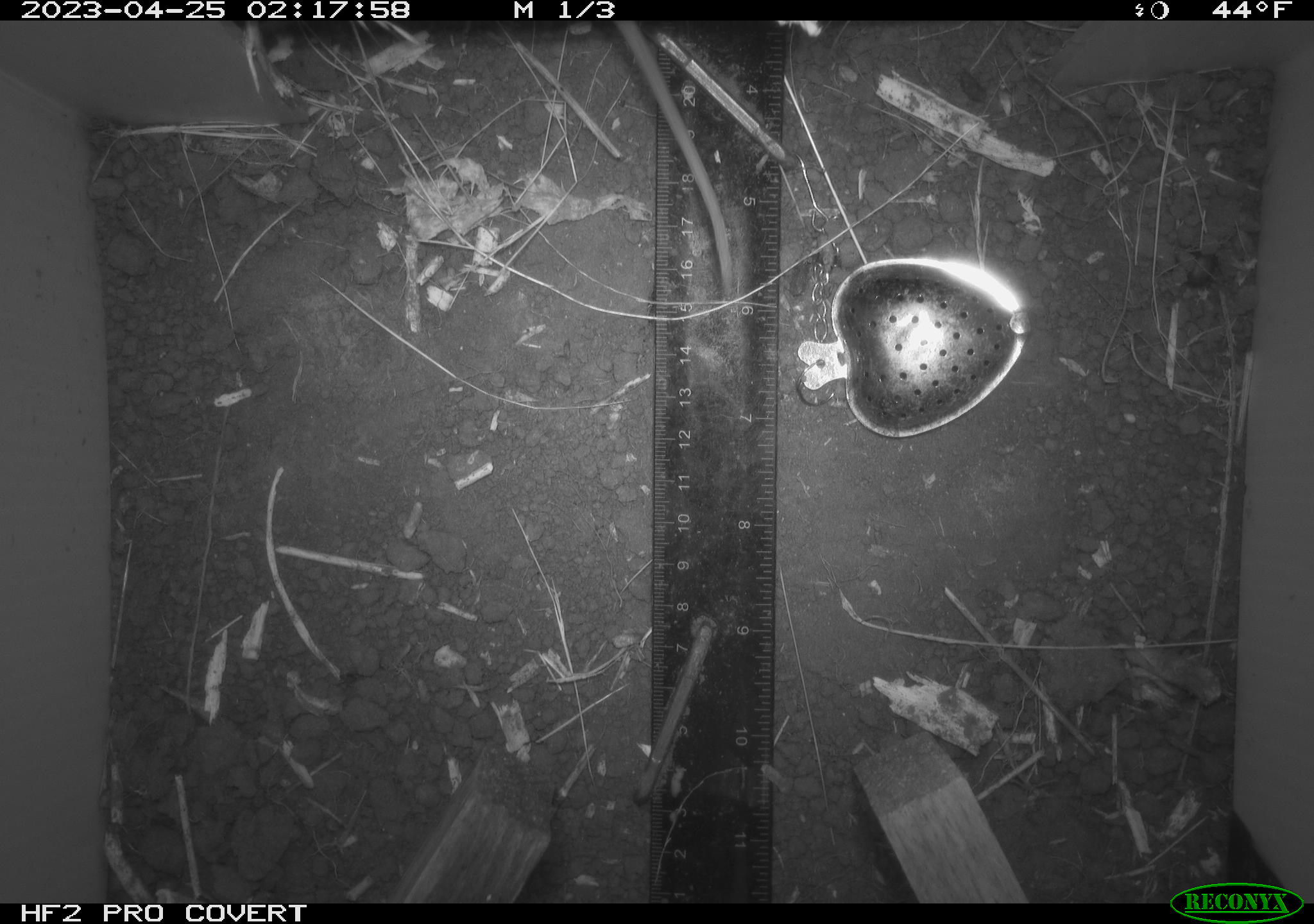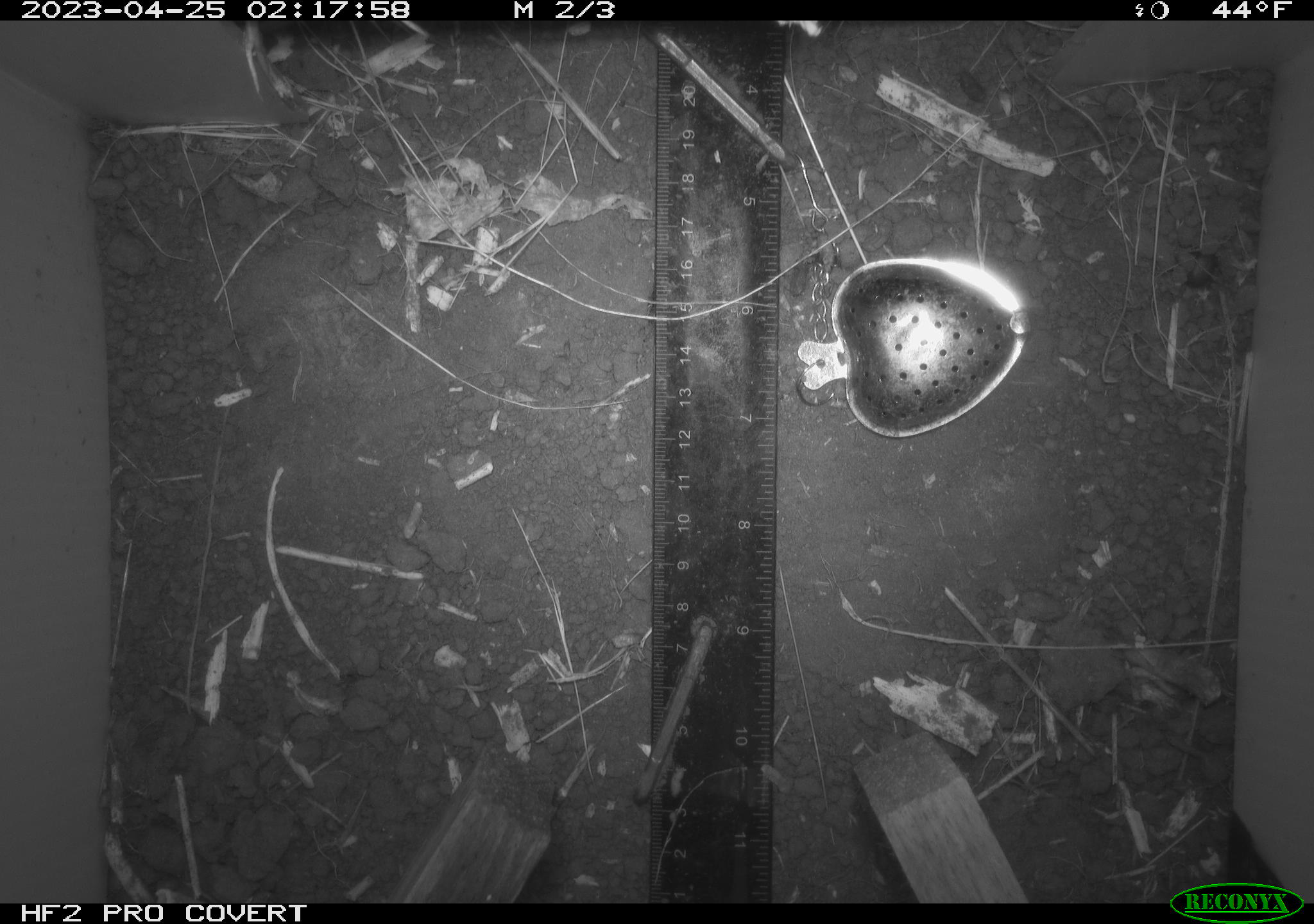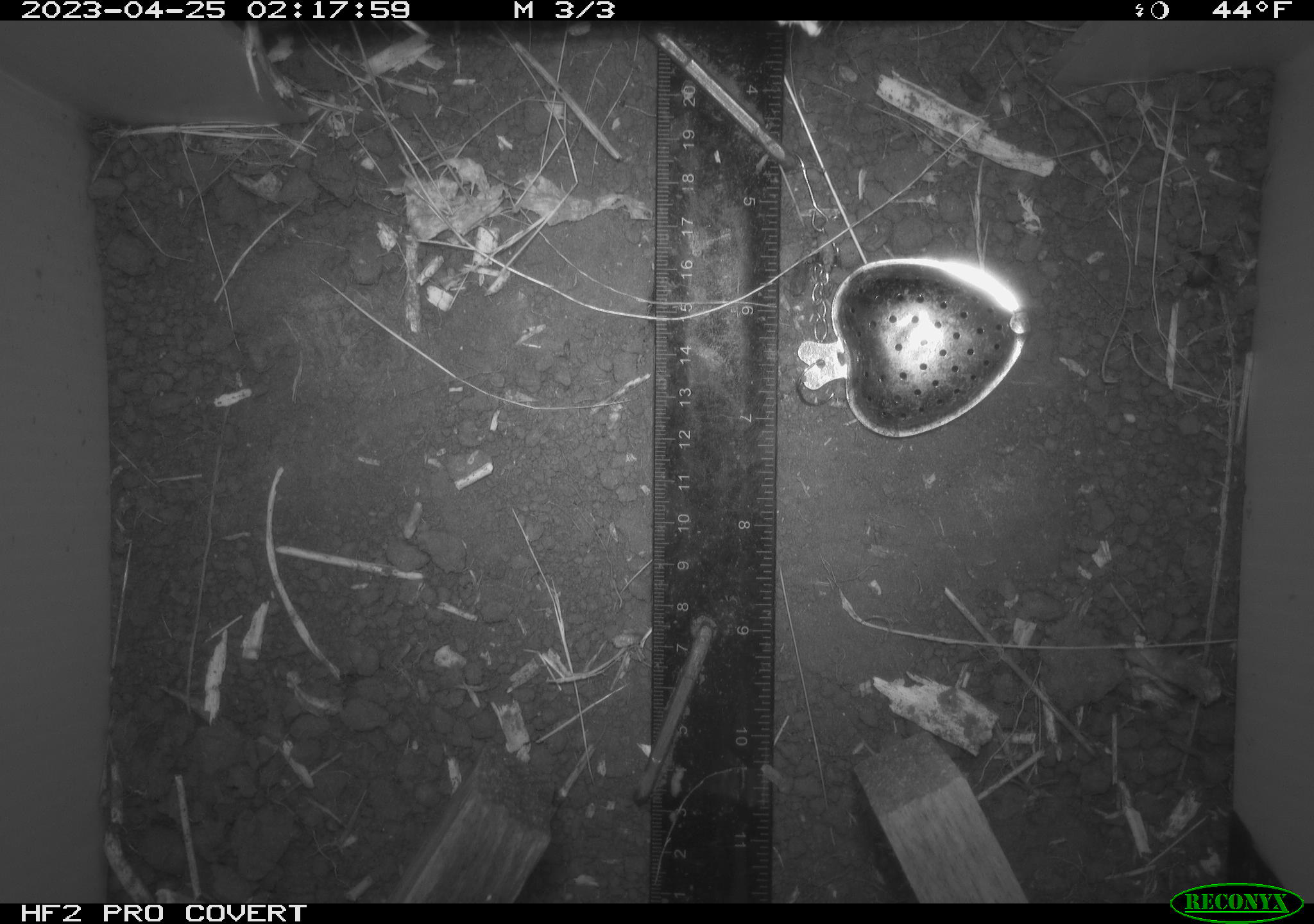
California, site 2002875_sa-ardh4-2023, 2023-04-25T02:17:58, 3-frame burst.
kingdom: Animalia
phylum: Chordata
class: Mammalia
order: Rodentia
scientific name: Rodentia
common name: mouse species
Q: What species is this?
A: Mouse species (Rodentia).